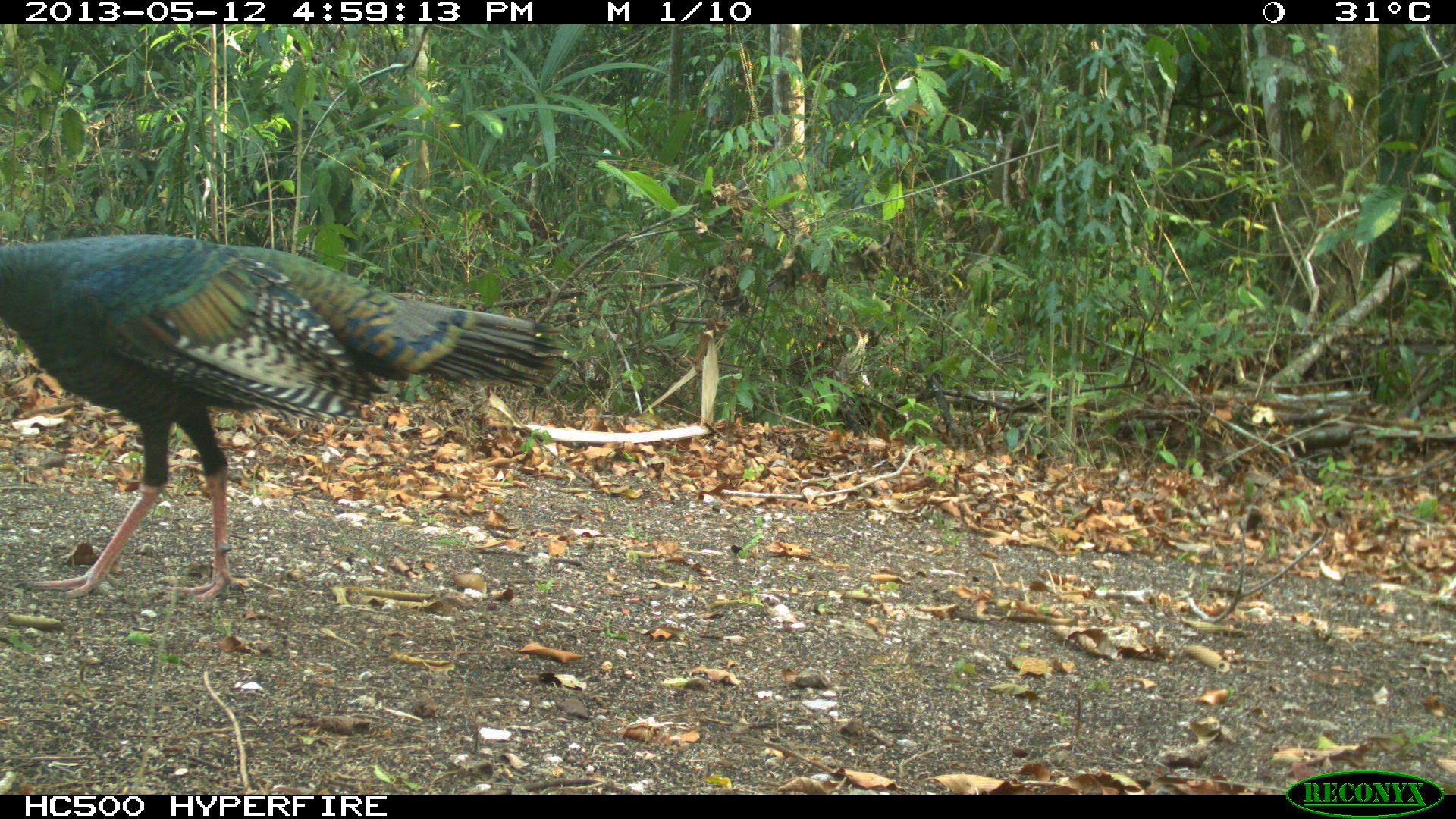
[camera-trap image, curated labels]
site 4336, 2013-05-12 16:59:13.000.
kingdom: Animalia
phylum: Chordata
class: Aves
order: Galliformes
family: Phasianidae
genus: Meleagris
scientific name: Meleagris ocellata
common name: ocellated turkey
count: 1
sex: male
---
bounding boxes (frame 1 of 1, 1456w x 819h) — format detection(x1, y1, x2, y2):
meleagris ocellata: detection(0, 233, 565, 600)